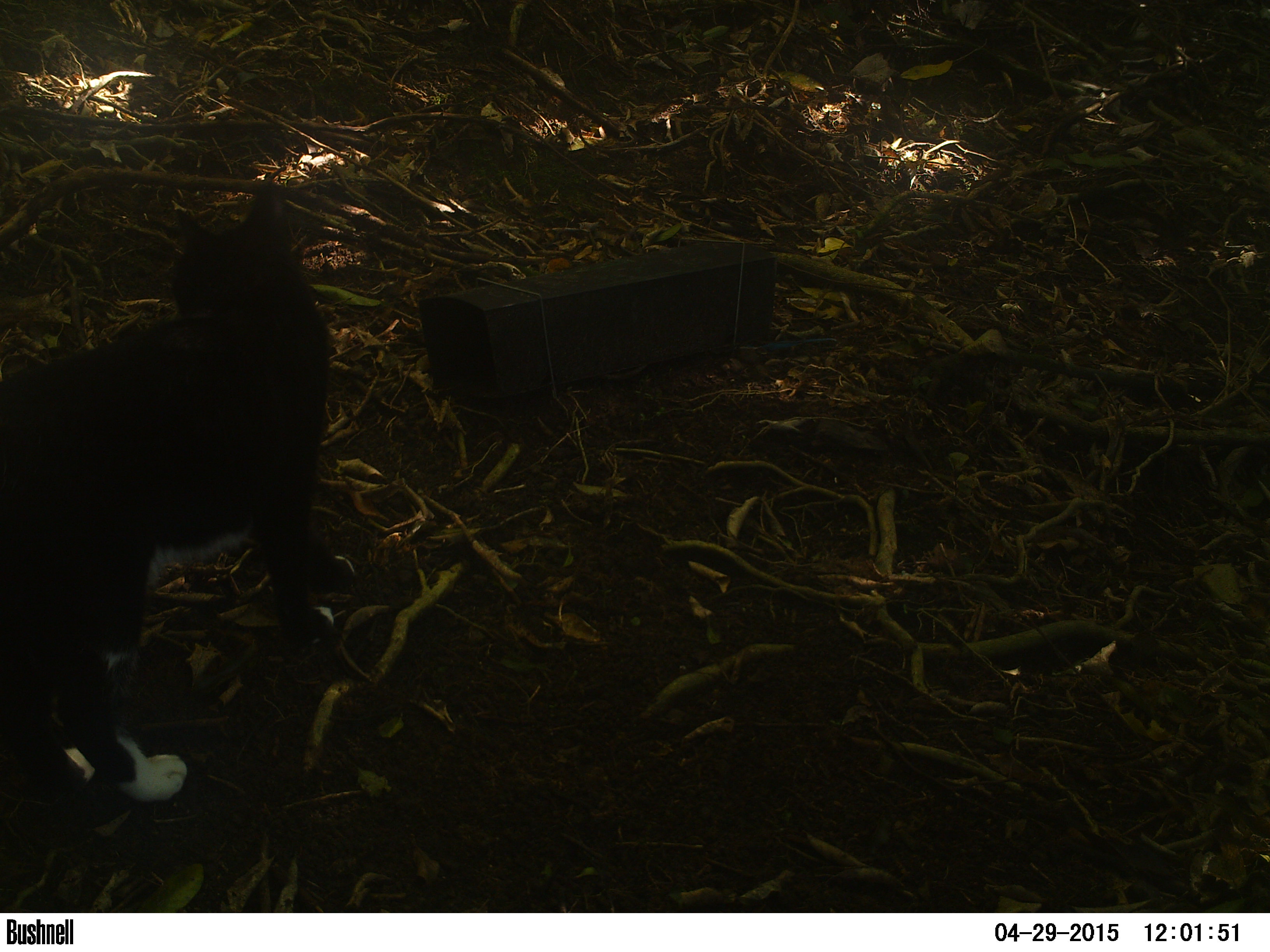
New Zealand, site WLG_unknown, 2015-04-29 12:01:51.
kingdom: Animalia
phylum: Chordata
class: Mammalia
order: Carnivora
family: Felidae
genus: Felis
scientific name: Felis catus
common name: domestic cat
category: cat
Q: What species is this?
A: Cat (domestic cat) (Felis catus).